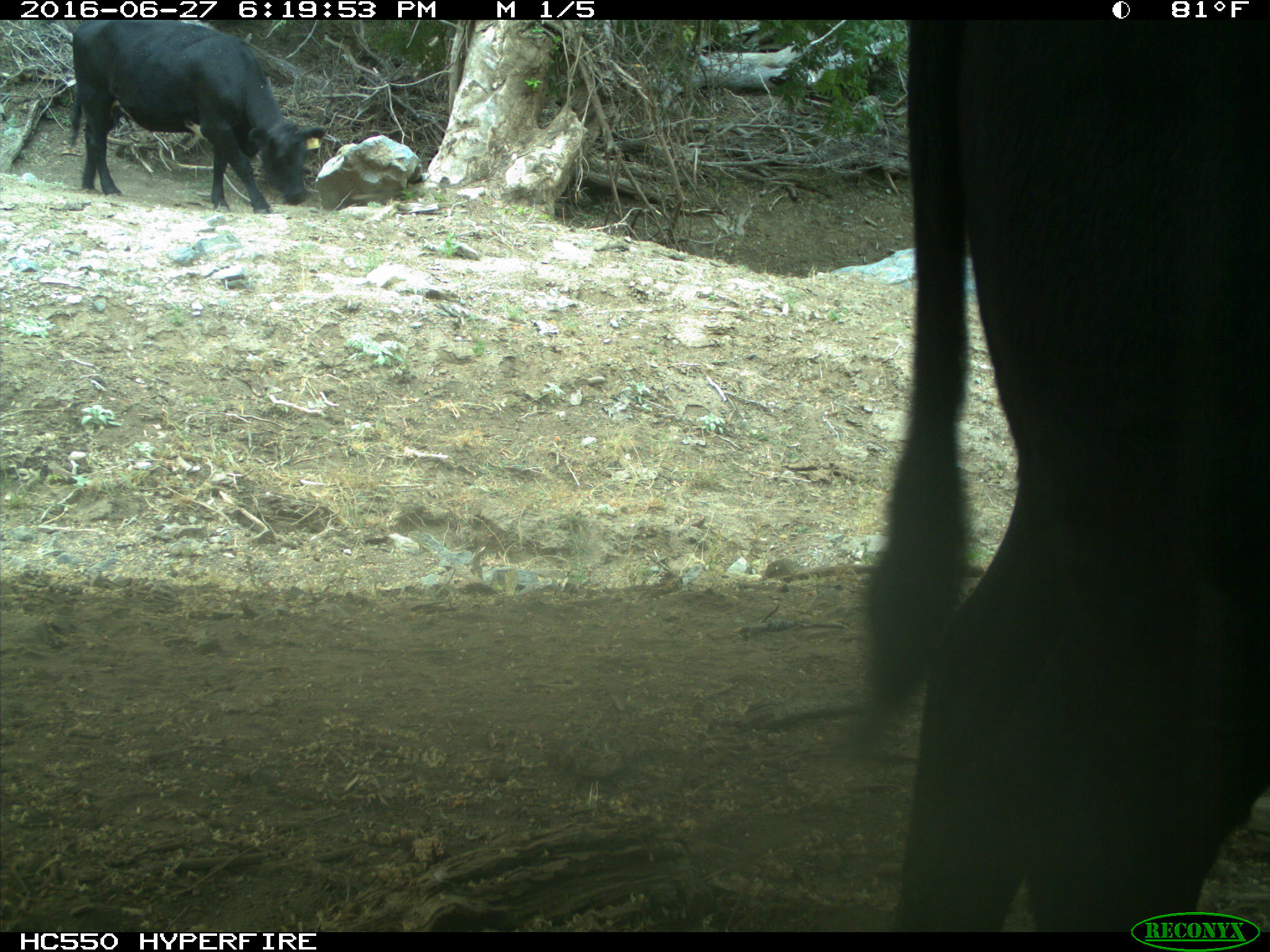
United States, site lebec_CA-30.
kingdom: Animalia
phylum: Chordata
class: Mammalia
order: Artiodactyla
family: Bovidae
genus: Bos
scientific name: Bos taurus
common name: domestic cow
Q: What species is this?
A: Bos taurus (domestic cow).